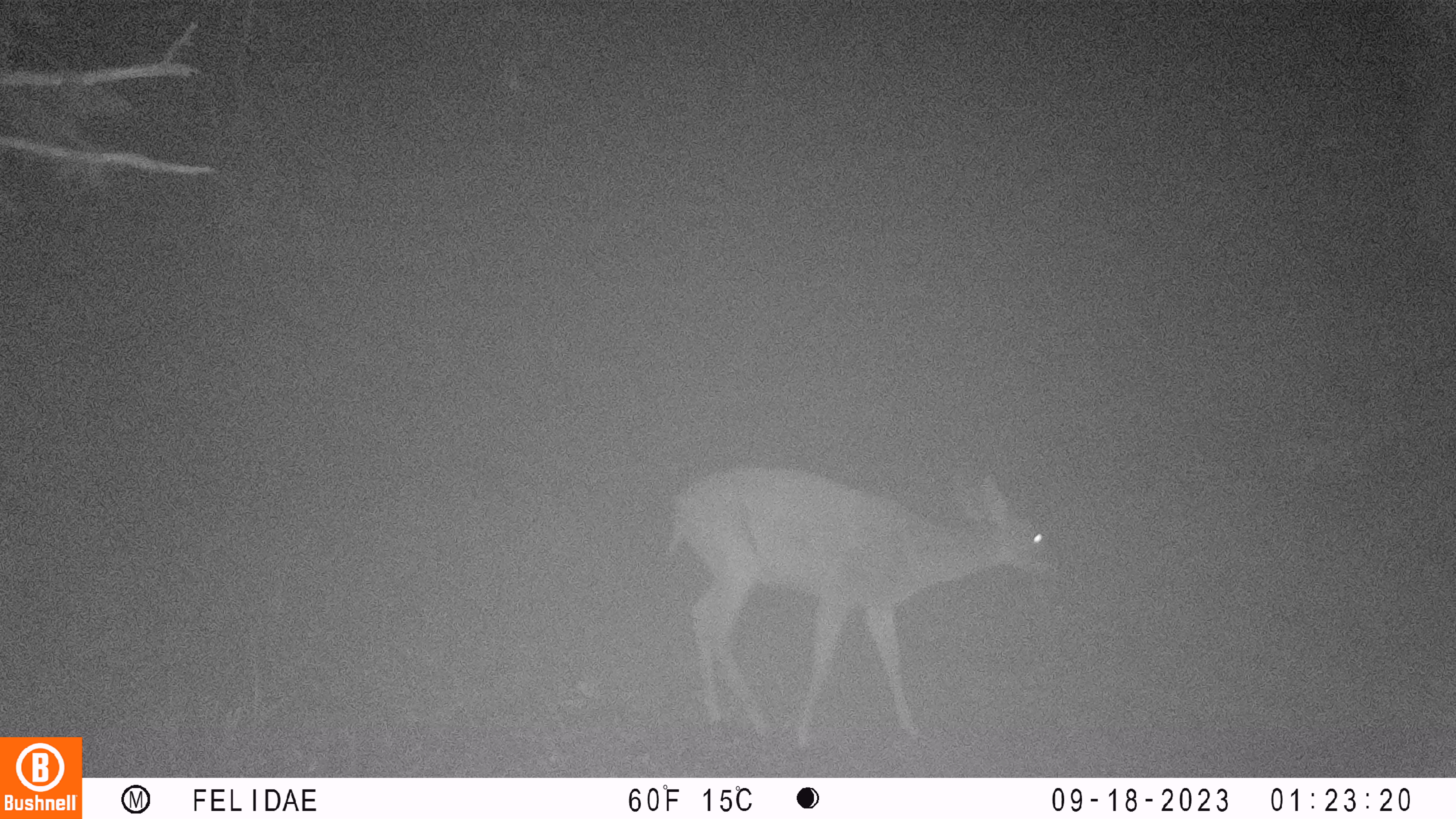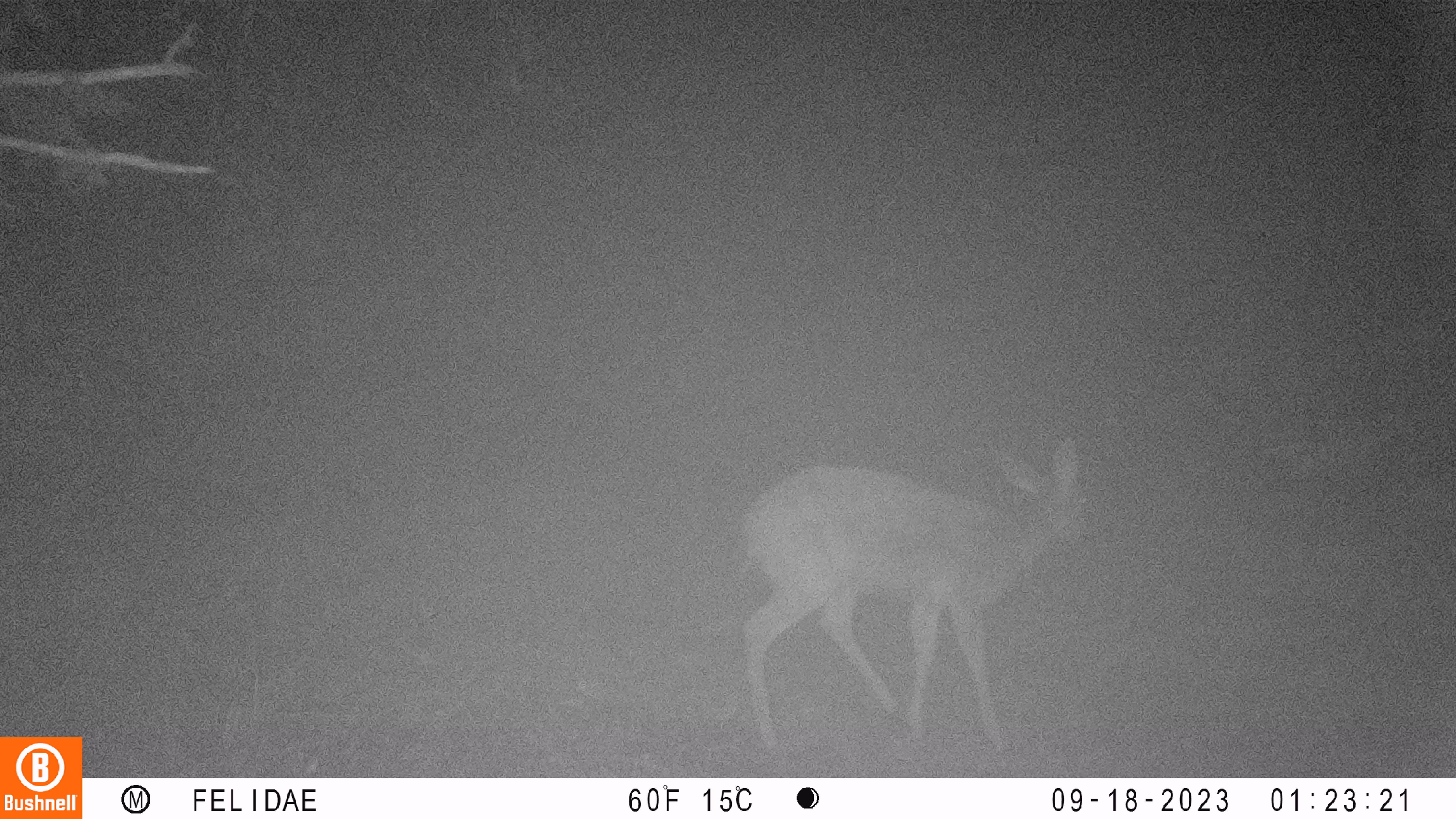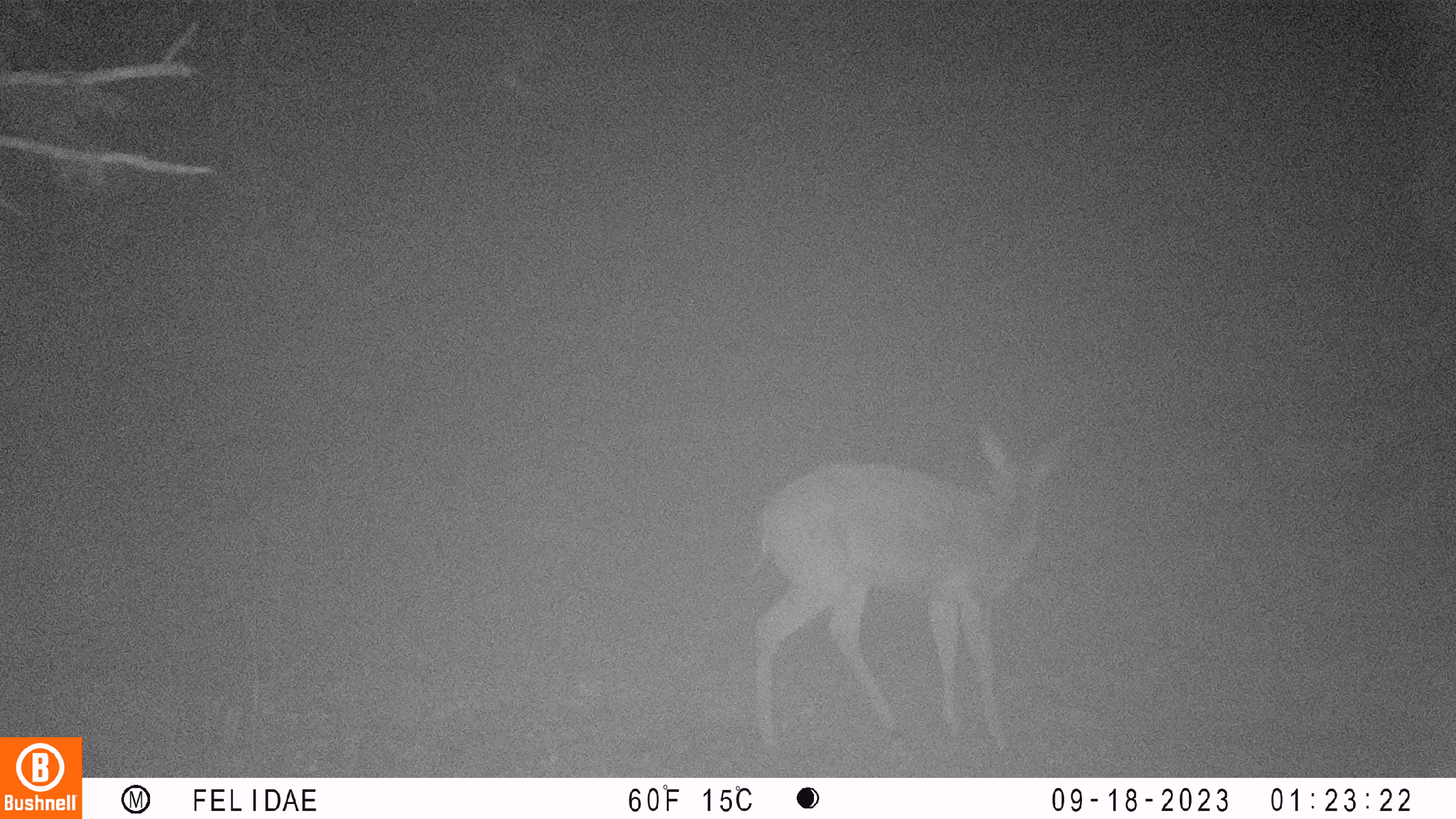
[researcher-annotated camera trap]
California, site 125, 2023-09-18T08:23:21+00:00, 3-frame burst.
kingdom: Animalia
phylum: Chordata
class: Mammalia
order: Artiodactyla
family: Cervidae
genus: Odocoileus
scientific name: Odocoileus hemionus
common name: mule deer